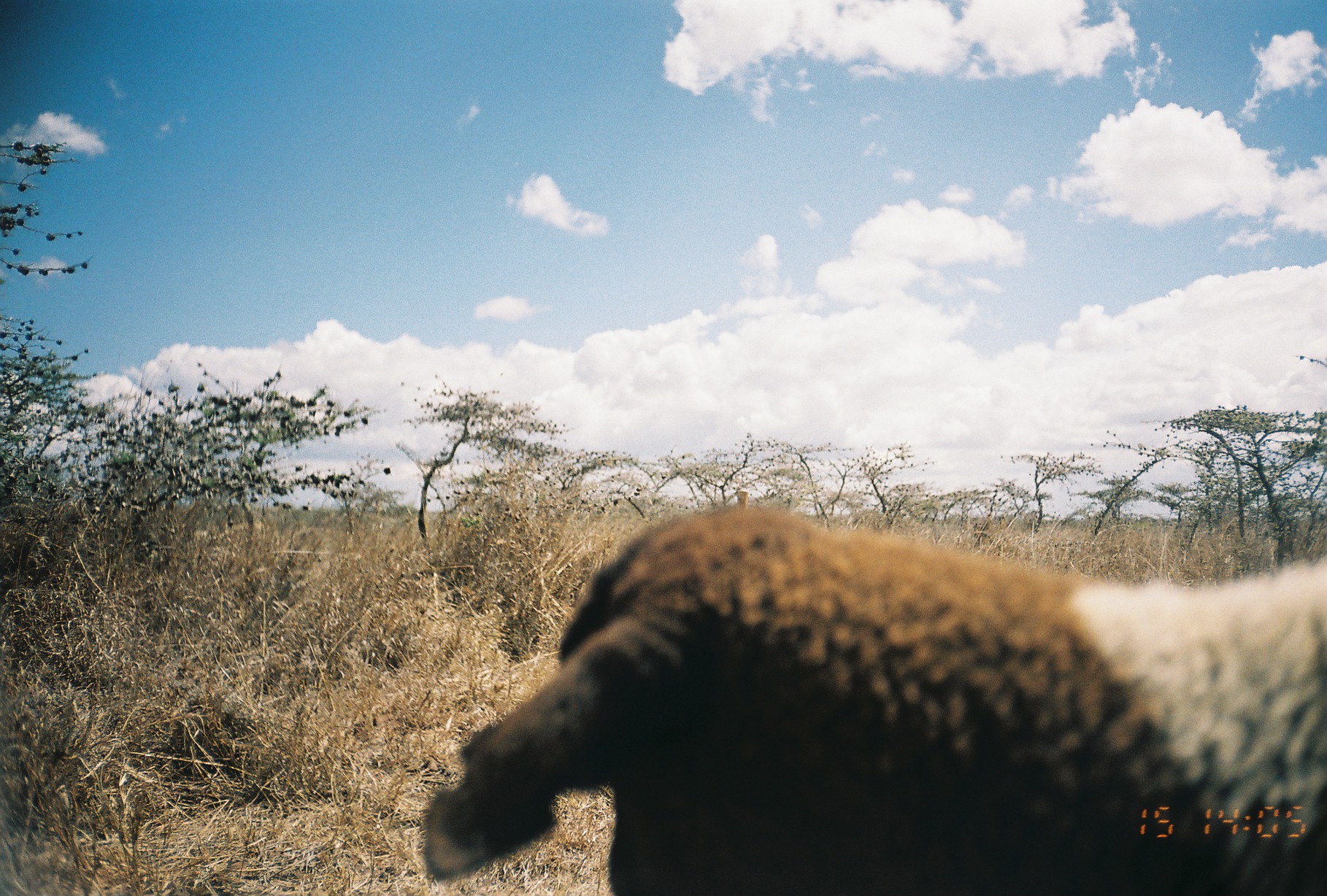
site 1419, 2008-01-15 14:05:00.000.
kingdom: Animalia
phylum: Chordata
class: Mammalia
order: Artiodactyla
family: Bovidae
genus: Ovis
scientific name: Ovis aries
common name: domestic sheep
Ovis aries (domestic sheep), count 1.